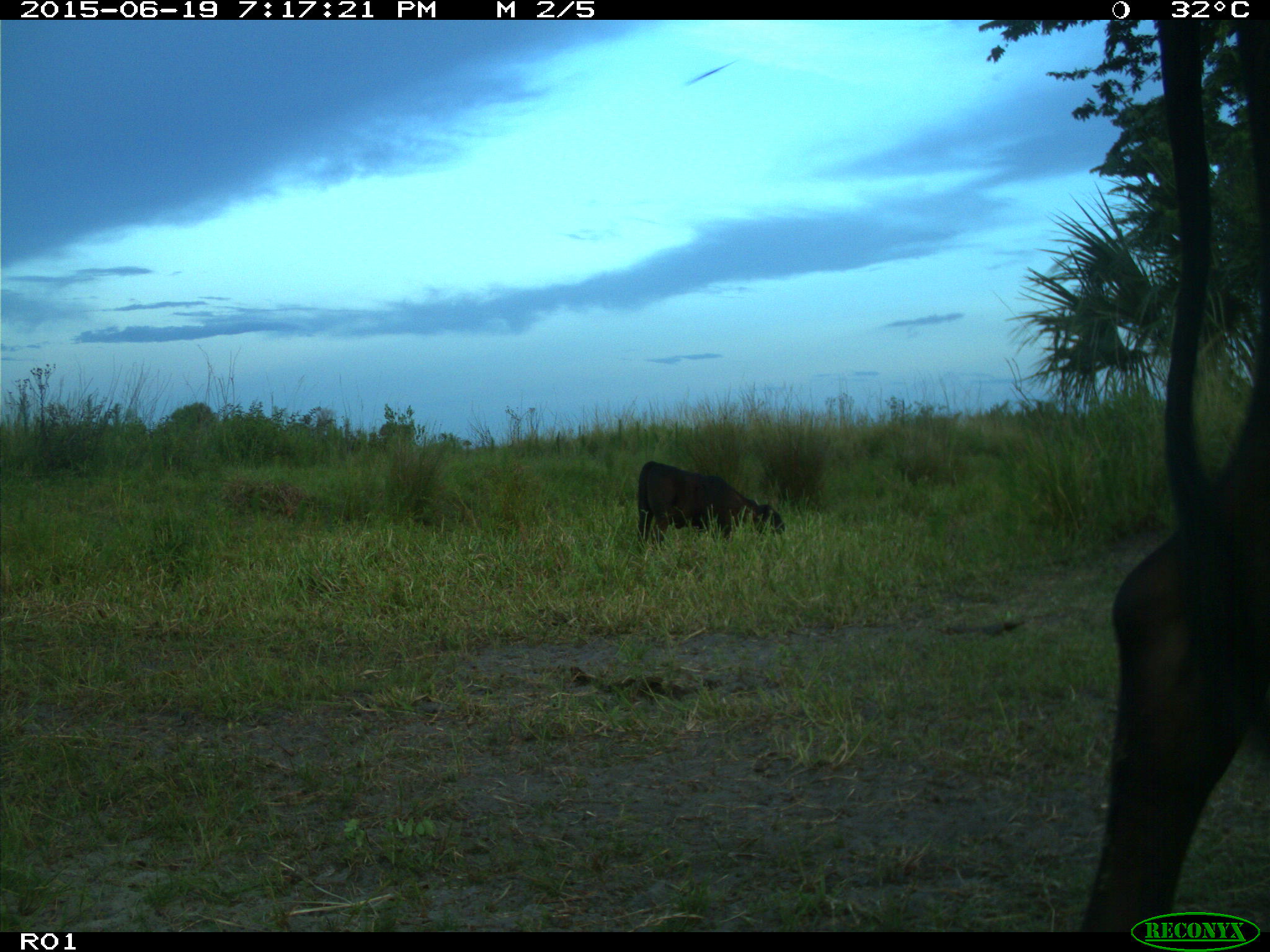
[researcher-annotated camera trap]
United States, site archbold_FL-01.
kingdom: Animalia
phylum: Chordata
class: Mammalia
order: Artiodactyla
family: Bovidae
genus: Bos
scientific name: Bos taurus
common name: domestic cow